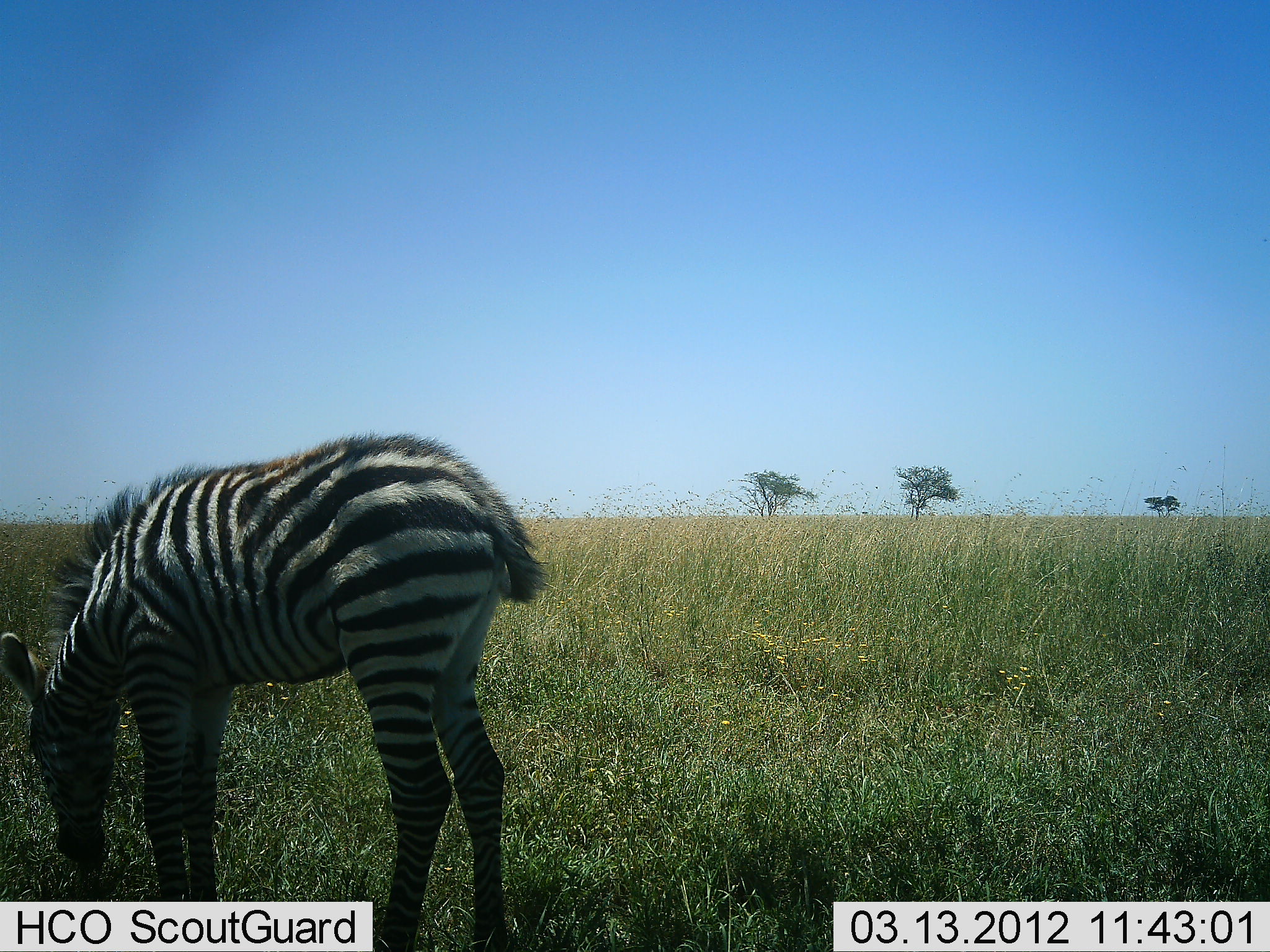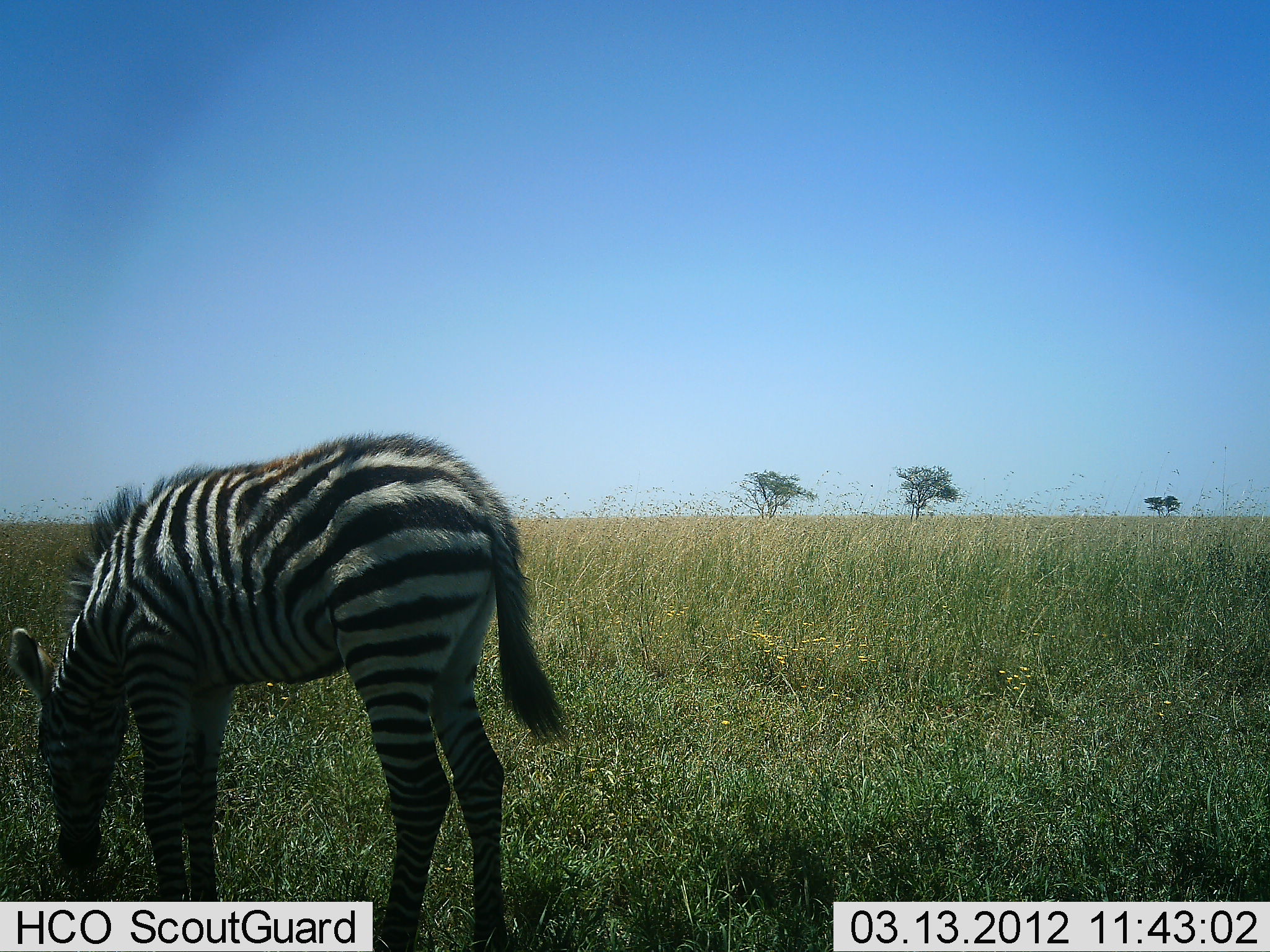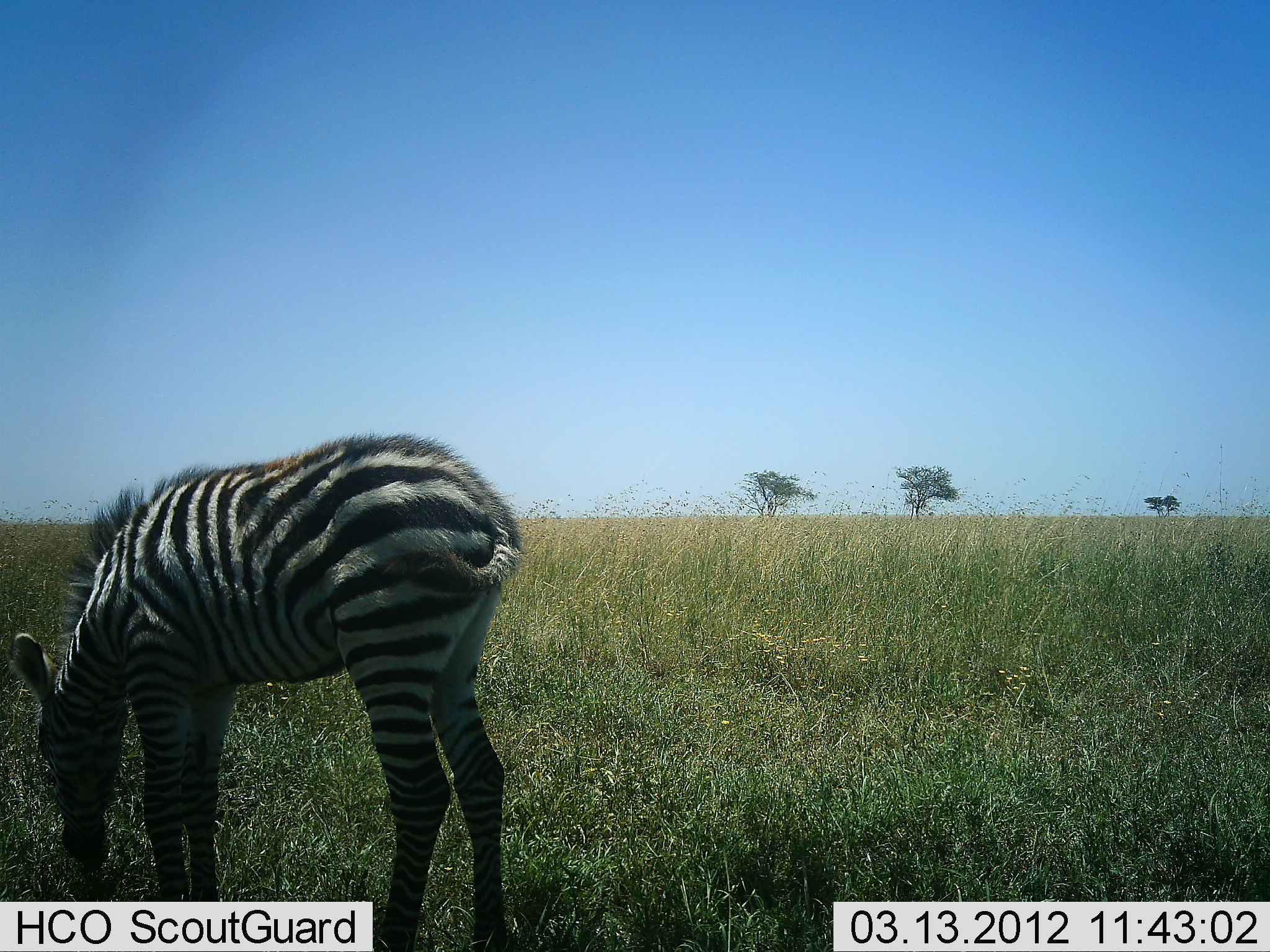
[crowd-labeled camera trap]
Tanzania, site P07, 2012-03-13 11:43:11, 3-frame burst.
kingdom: Animalia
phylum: Chordata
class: Mammalia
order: Perissodactyla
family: Equidae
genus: Equus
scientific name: Equus quagga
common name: plains zebra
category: zebra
Zebra (plains zebra) (Equus quagga), count 1. Behavior (volunteer vote fractions): standing 12%, resting 0%, moving 0%, interacting 0%. Young present (vote fraction): 35%. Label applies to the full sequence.